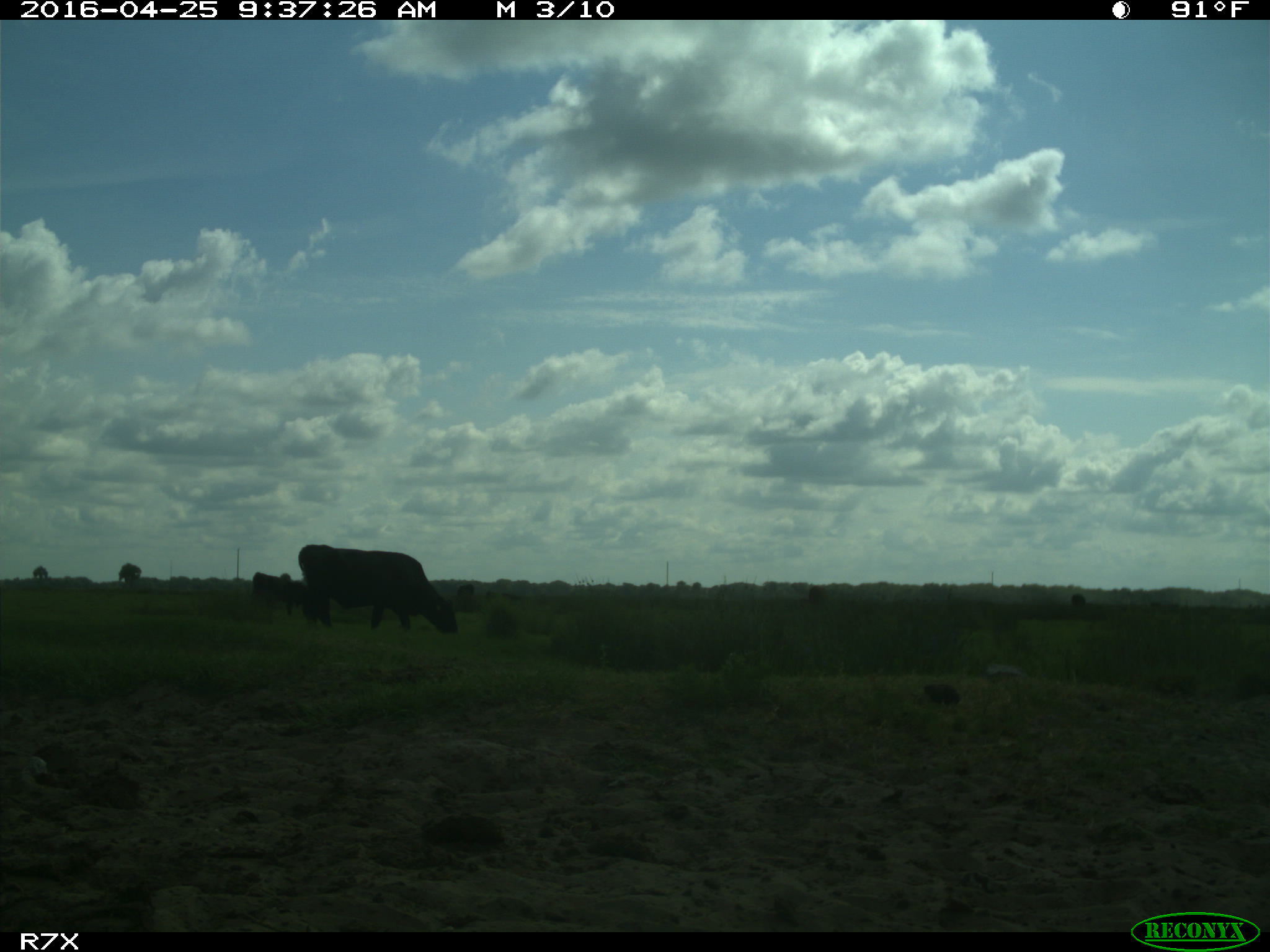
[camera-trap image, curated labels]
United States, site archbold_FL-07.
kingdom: Animalia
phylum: Chordata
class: Mammalia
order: Artiodactyla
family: Bovidae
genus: Bos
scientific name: Bos taurus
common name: domestic cow